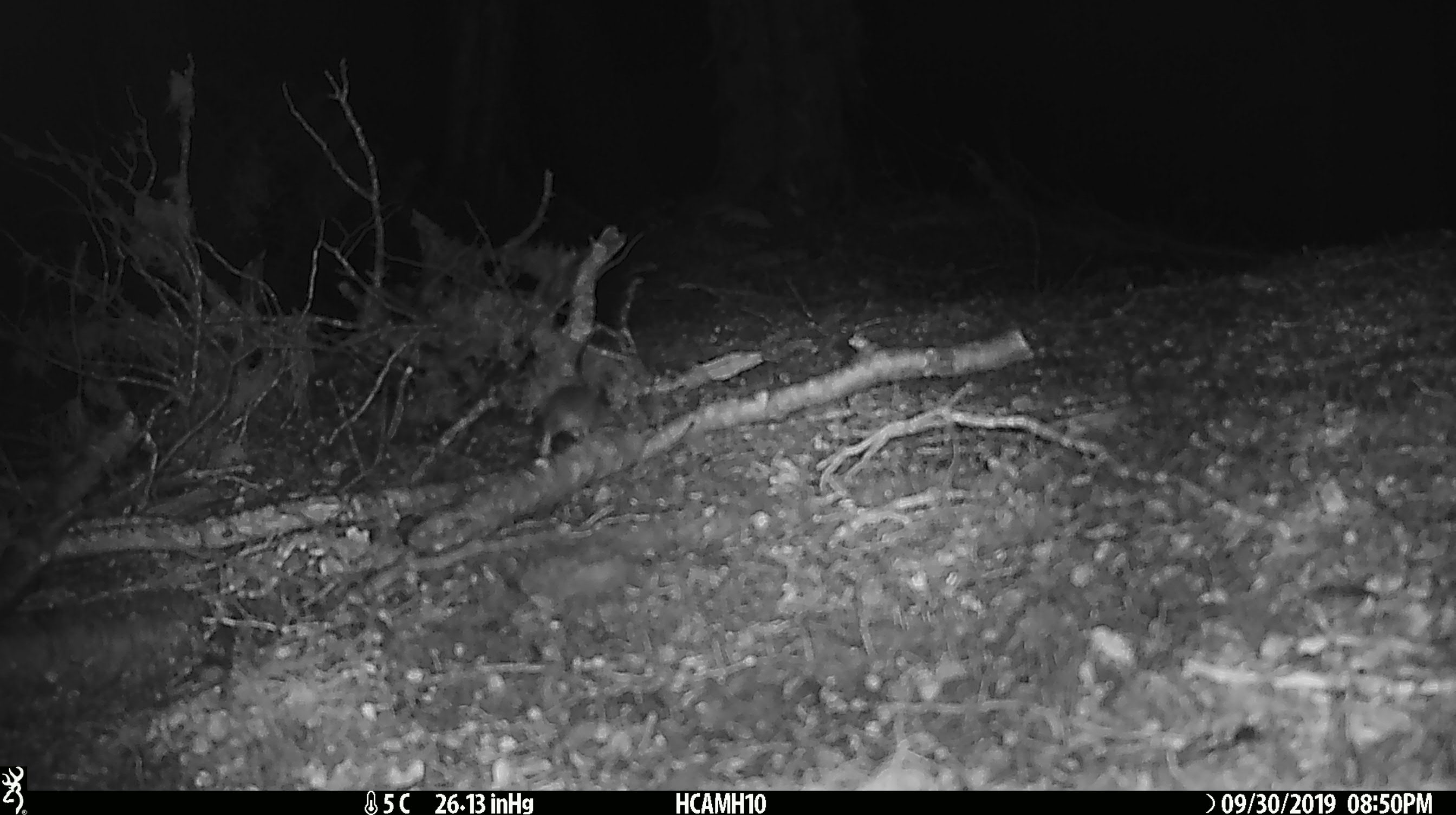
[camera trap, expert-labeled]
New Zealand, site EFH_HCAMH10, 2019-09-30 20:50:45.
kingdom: Animalia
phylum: Chordata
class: Mammalia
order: Rodentia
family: Muridae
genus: Mus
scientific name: Mus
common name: mouse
Mouse (Mus).